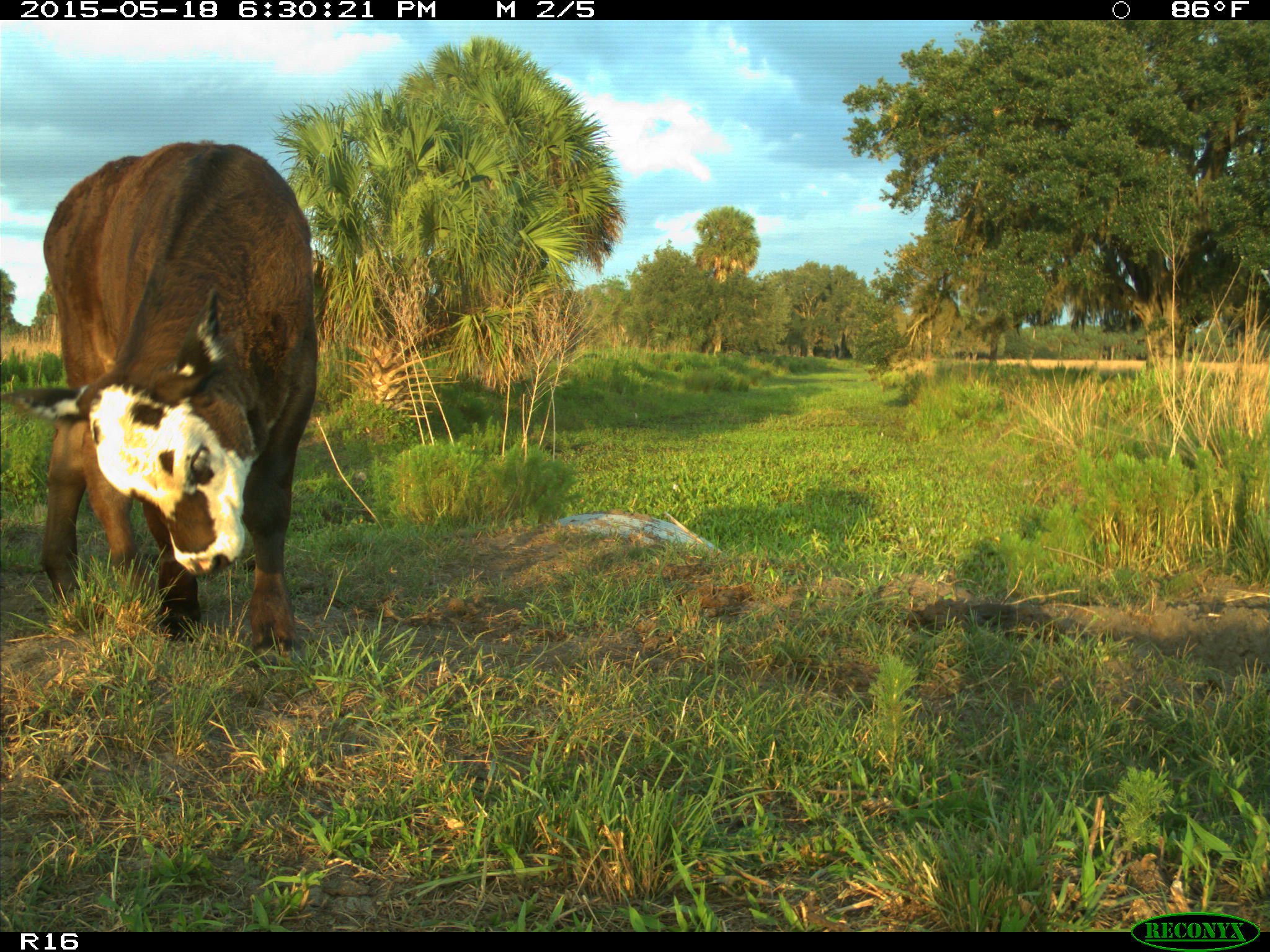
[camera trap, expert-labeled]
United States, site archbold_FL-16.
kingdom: Animalia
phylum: Chordata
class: Mammalia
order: Artiodactyla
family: Bovidae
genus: Bos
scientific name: Bos taurus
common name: domestic cow